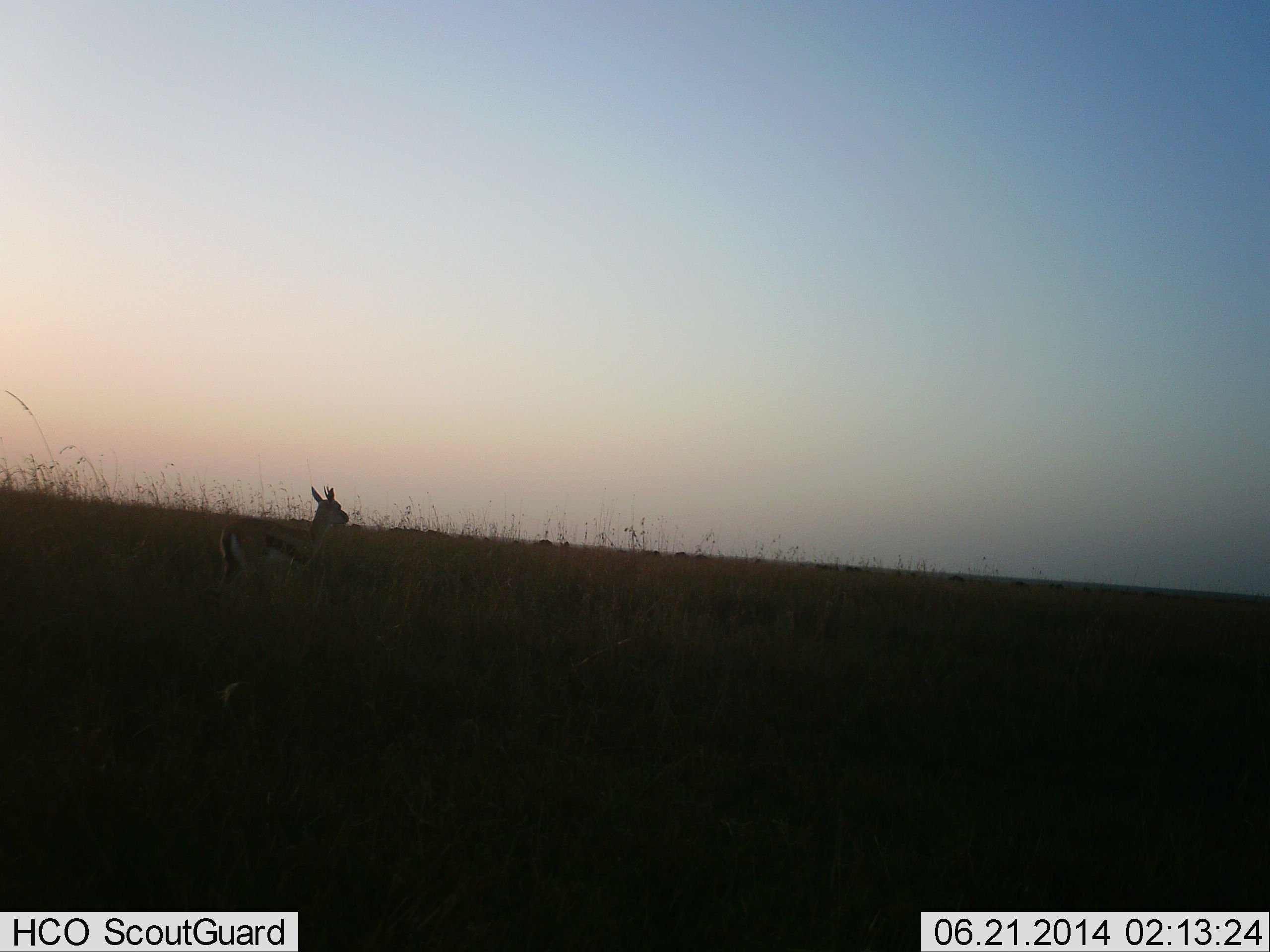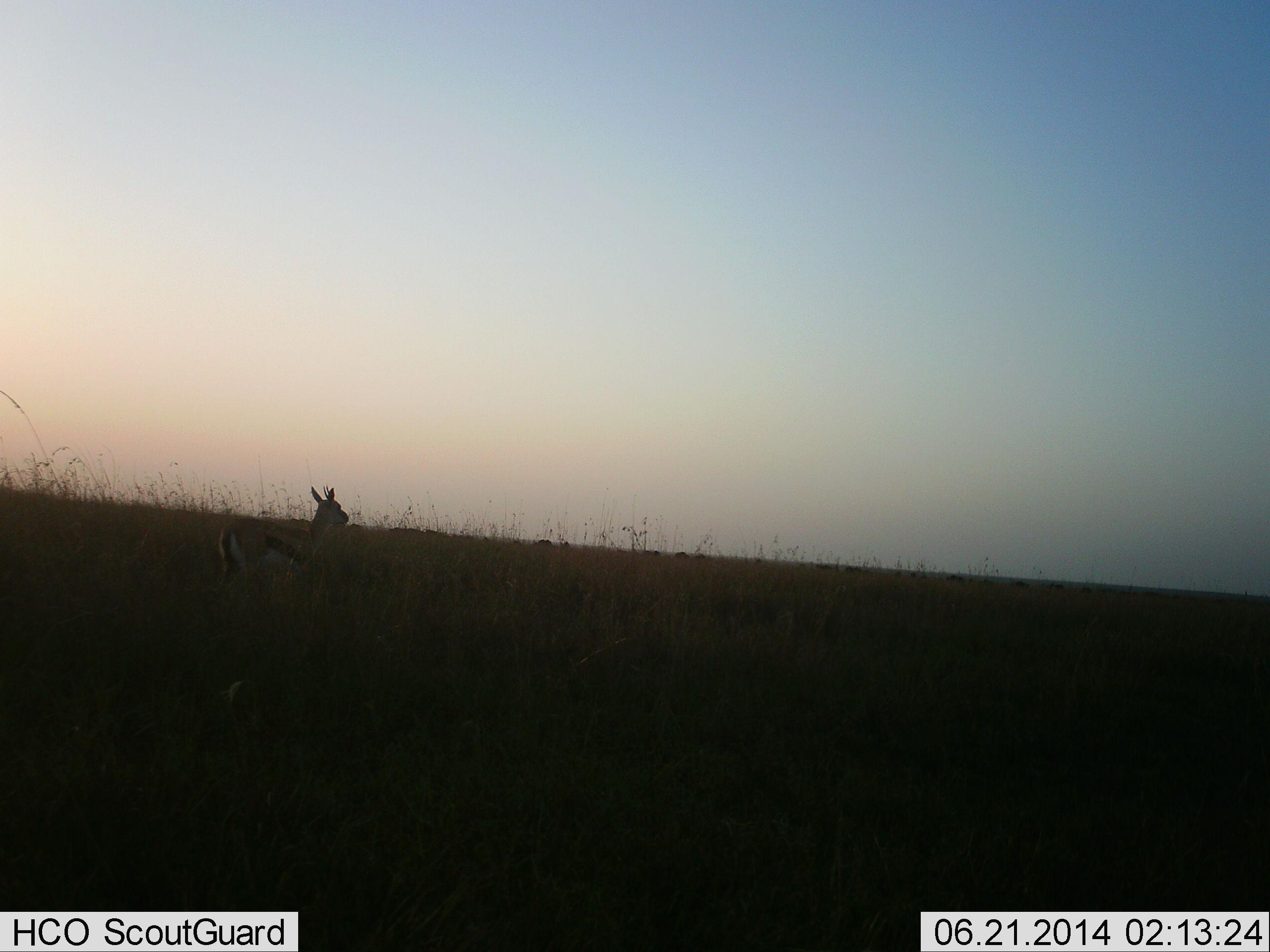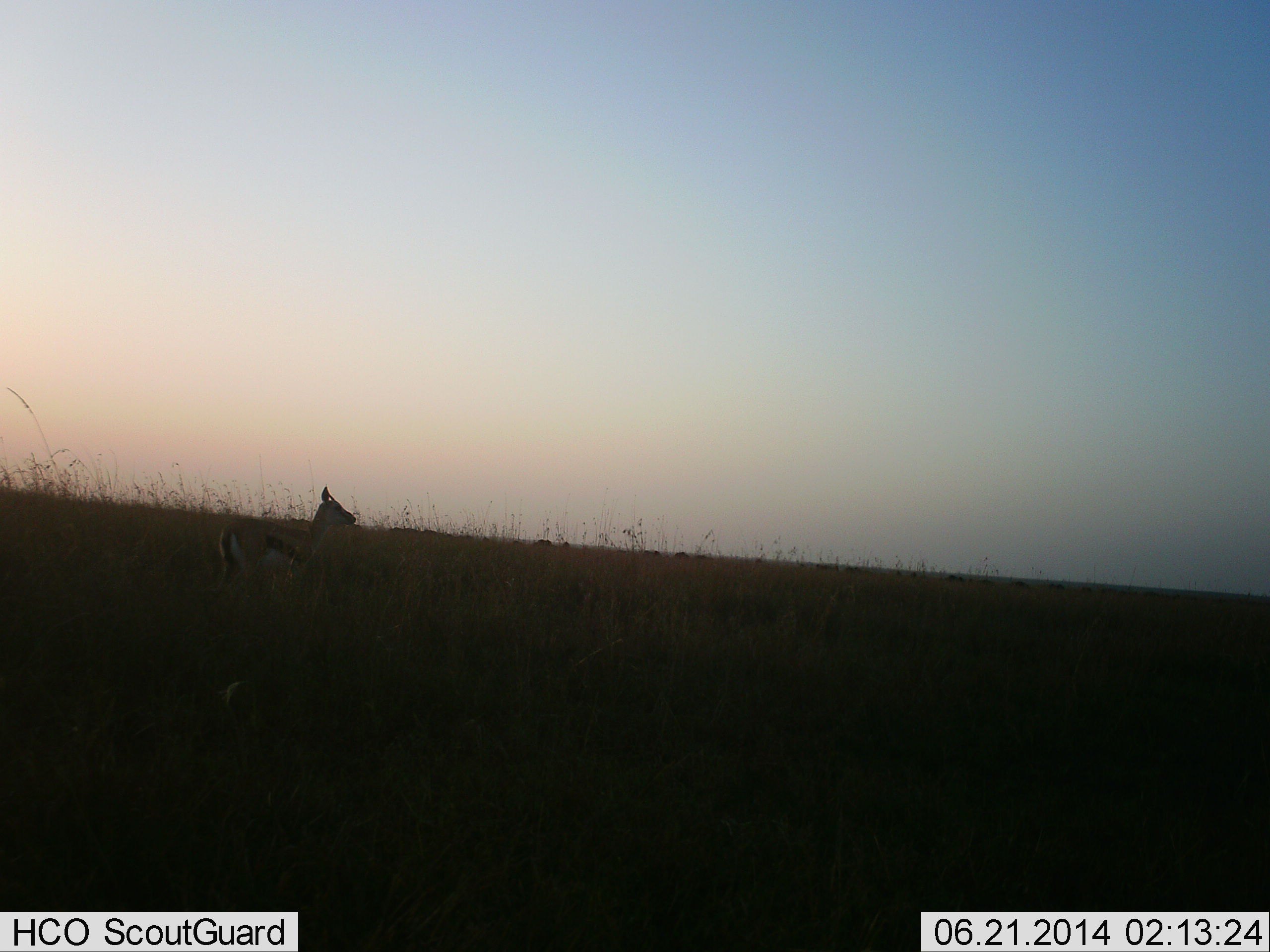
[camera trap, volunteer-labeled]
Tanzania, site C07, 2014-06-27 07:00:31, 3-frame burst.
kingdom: Animalia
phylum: Chordata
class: Mammalia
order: Artiodactyla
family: Bovidae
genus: Eudorcas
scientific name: Eudorcas thomsonii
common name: thomson's gazelle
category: gazellethomsons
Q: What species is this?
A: Gazellethomsons (thomson's gazelle) (Eudorcas thomsonii).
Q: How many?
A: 1.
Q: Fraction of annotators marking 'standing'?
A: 100%.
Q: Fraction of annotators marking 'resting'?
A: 0%.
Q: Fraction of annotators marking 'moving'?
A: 0%.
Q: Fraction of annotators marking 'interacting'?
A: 10%.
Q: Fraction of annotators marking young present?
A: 0%.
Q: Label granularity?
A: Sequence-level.